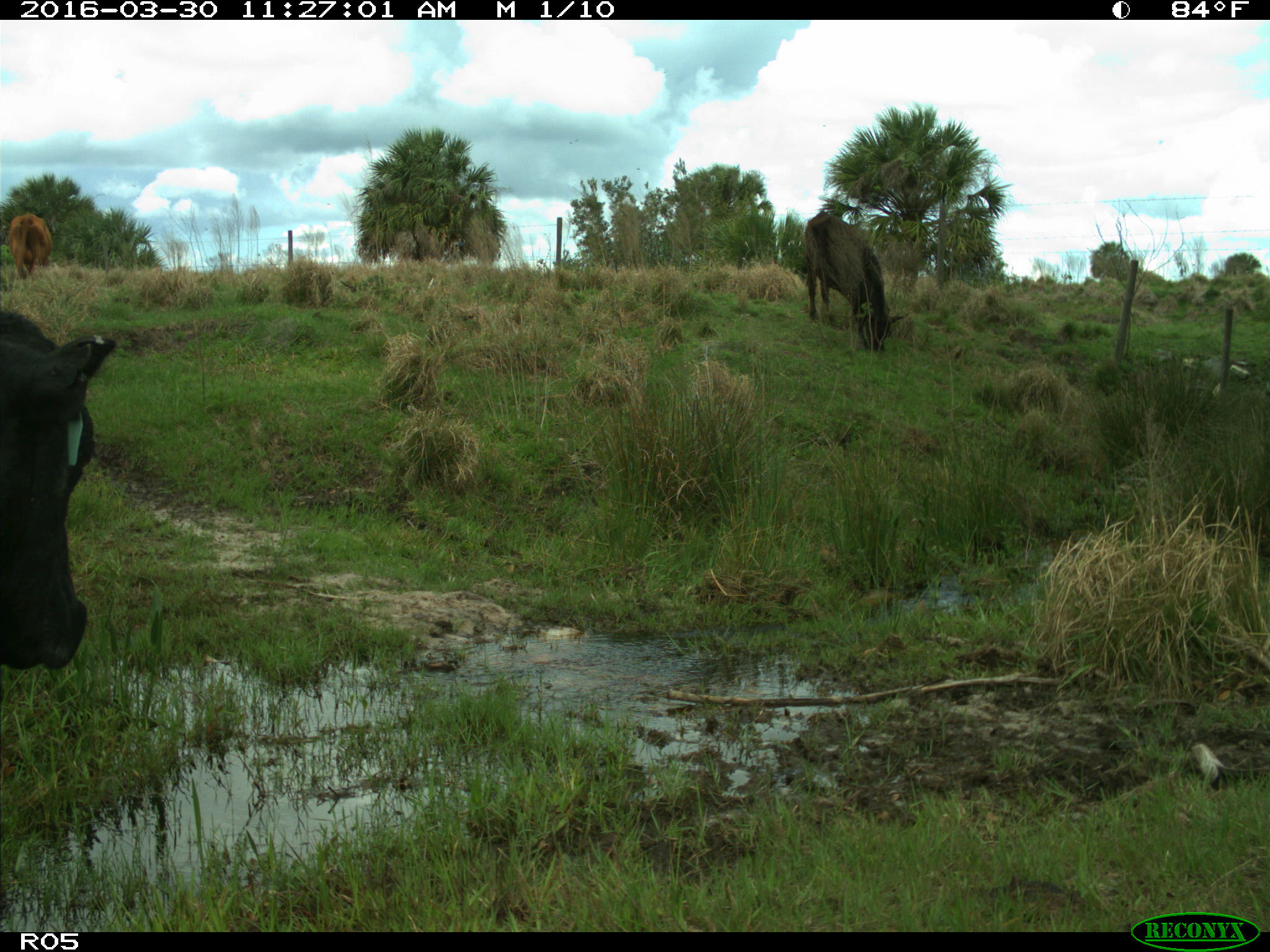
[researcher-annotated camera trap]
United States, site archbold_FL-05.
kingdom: Animalia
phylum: Chordata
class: Mammalia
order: Artiodactyla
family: Bovidae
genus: Bos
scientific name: Bos taurus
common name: domestic cow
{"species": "Bos taurus (domestic cow)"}